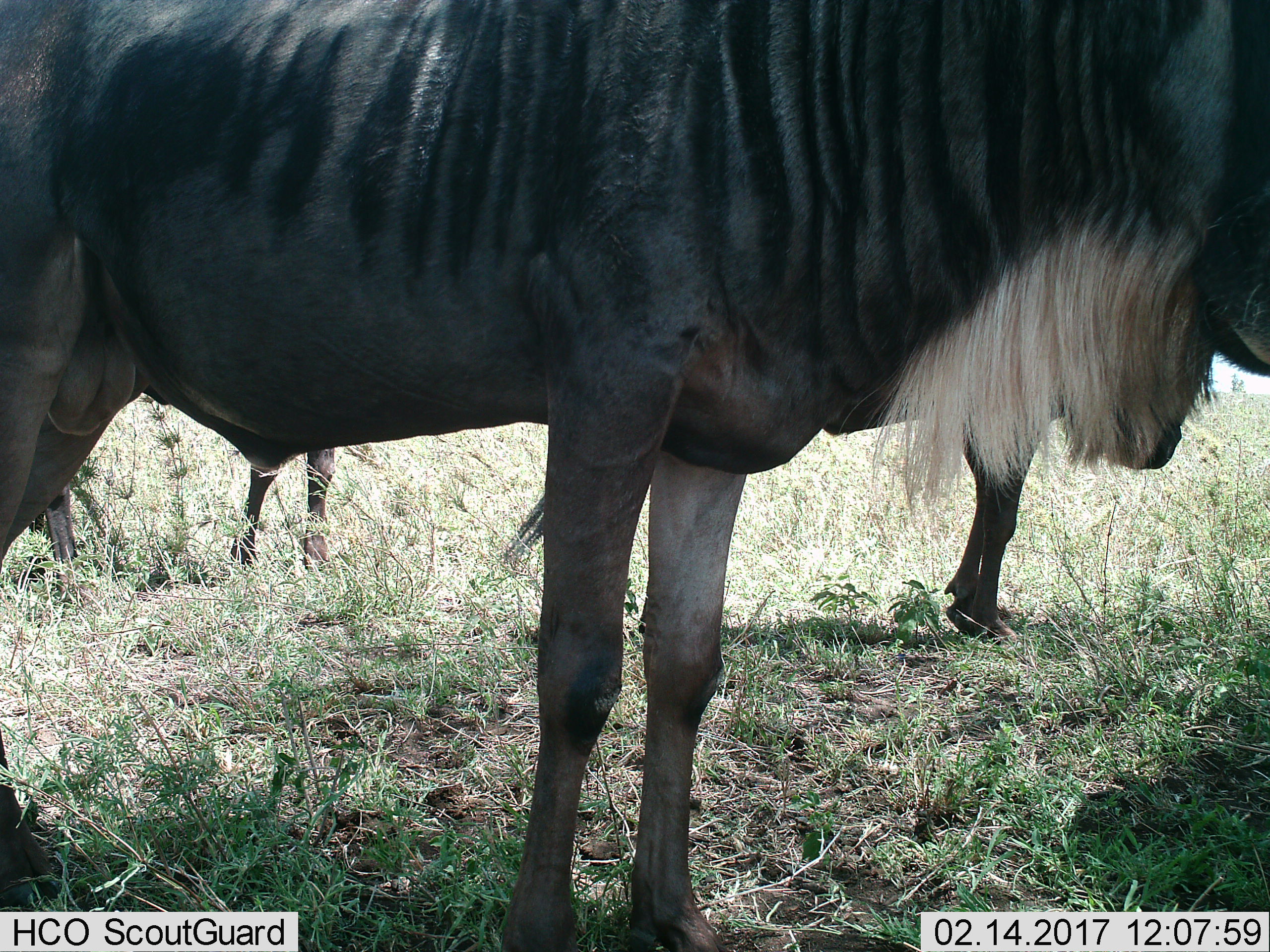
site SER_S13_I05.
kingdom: Animalia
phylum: Chordata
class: Mammalia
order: Artiodactyla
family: Bovidae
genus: Connochaetes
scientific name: Connochaetes taurinus taurinus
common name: blue wildebeest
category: wildebeestblue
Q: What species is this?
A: Wildebeestblue (blue wildebeest) (Connochaetes taurinus taurinus).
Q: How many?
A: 3.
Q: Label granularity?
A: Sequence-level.